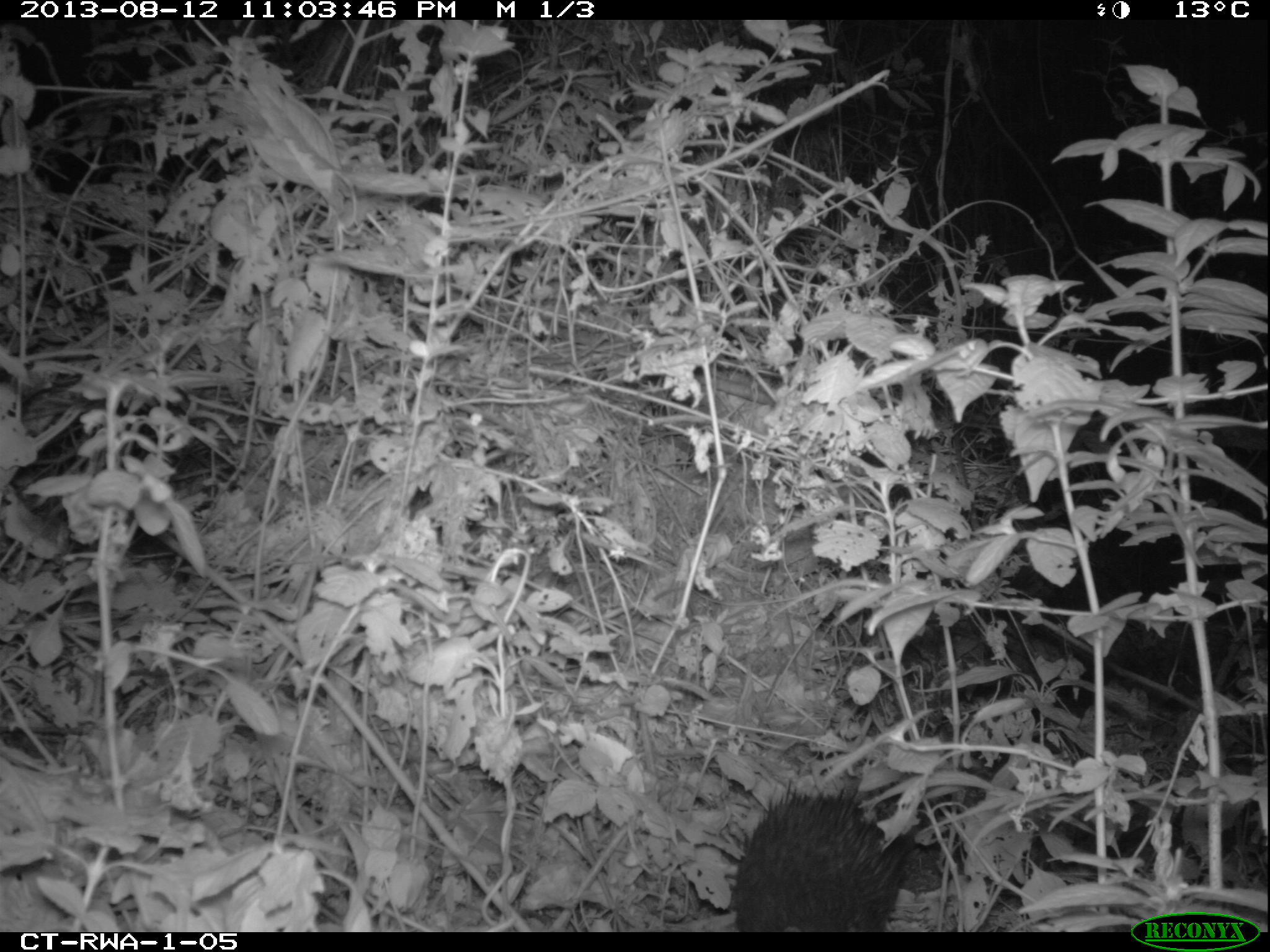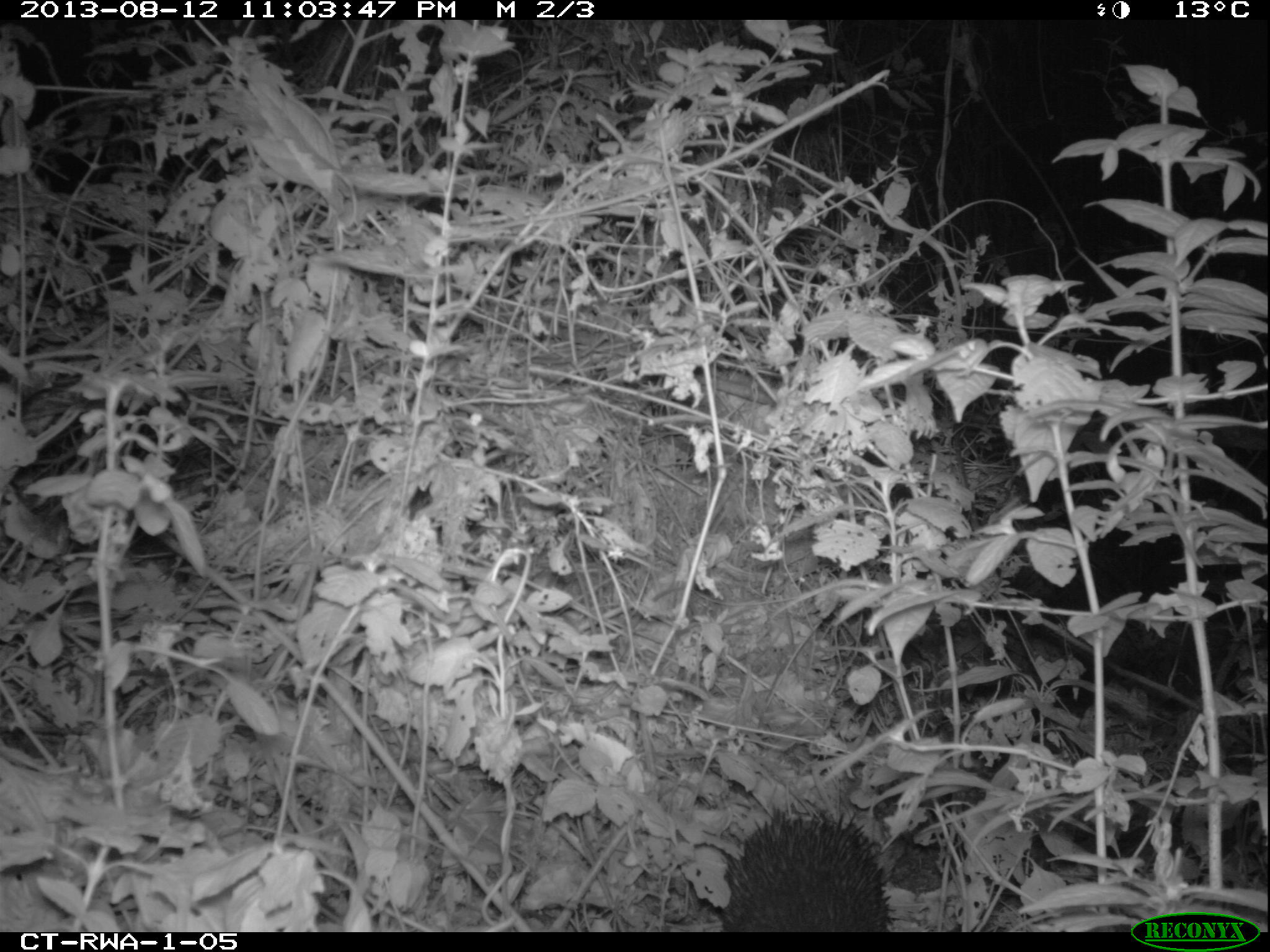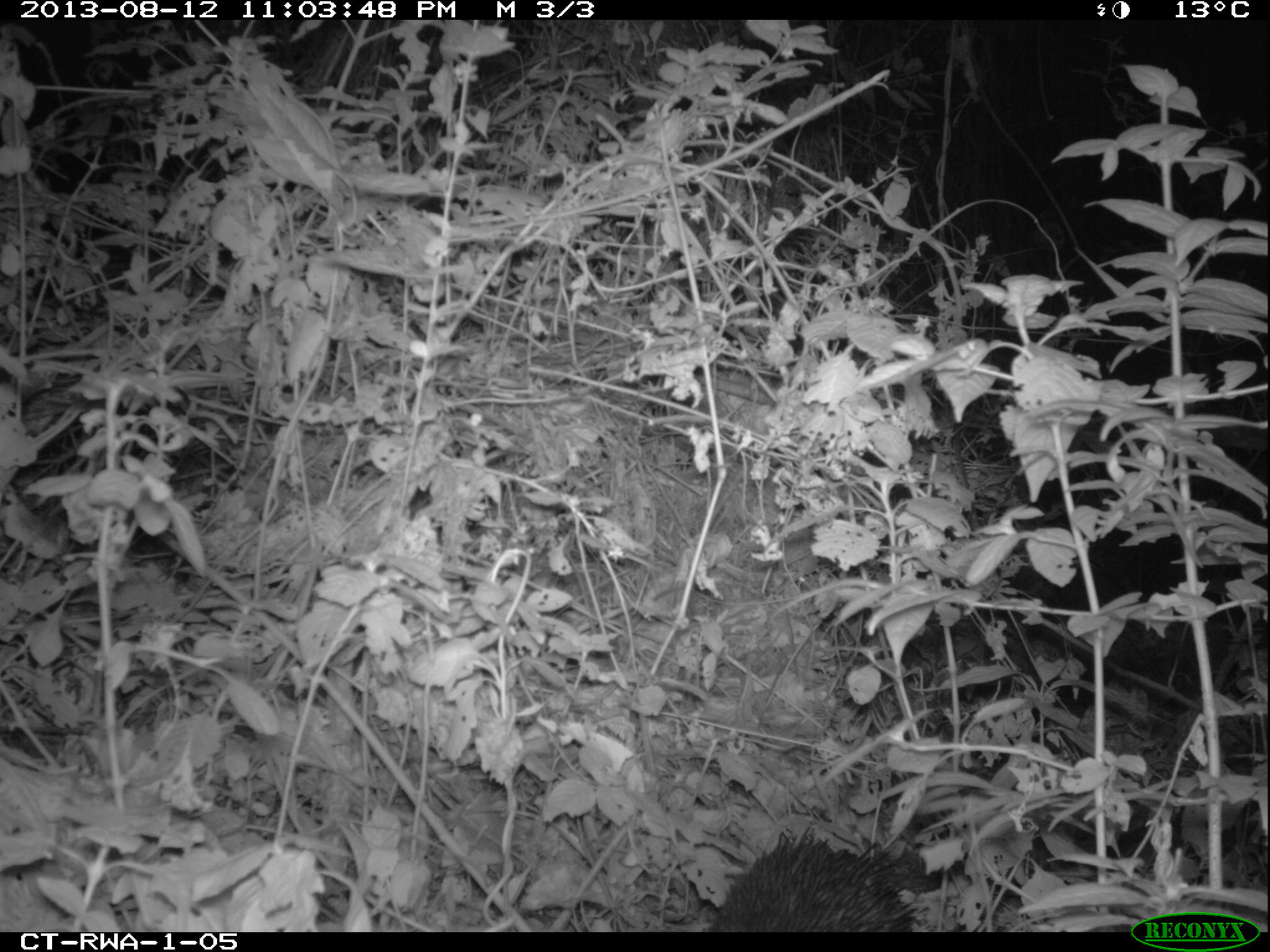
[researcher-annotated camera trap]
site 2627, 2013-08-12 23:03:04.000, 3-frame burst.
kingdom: Animalia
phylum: Chordata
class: Mammalia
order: Rodentia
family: Hystricidae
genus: Atherurus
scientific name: Atherurus africanus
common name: african brush-tailed porcupine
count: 1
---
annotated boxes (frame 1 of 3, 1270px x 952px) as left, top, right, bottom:
atherurus africanus: 730, 777, 915, 932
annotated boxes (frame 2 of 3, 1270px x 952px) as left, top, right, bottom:
atherurus africanus: 717, 803, 896, 933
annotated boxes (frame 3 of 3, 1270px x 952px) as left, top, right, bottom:
atherurus africanus: 715, 826, 919, 932